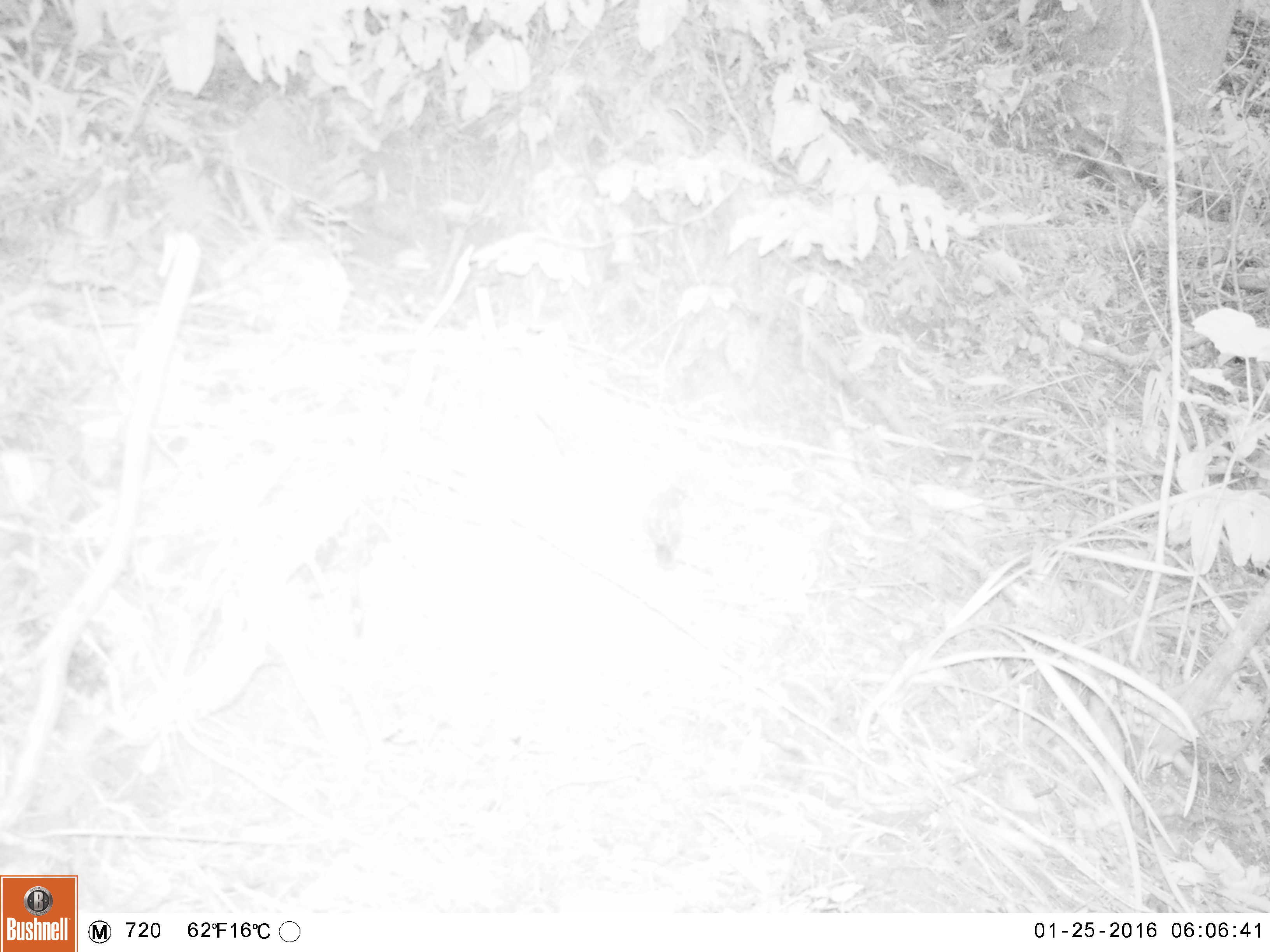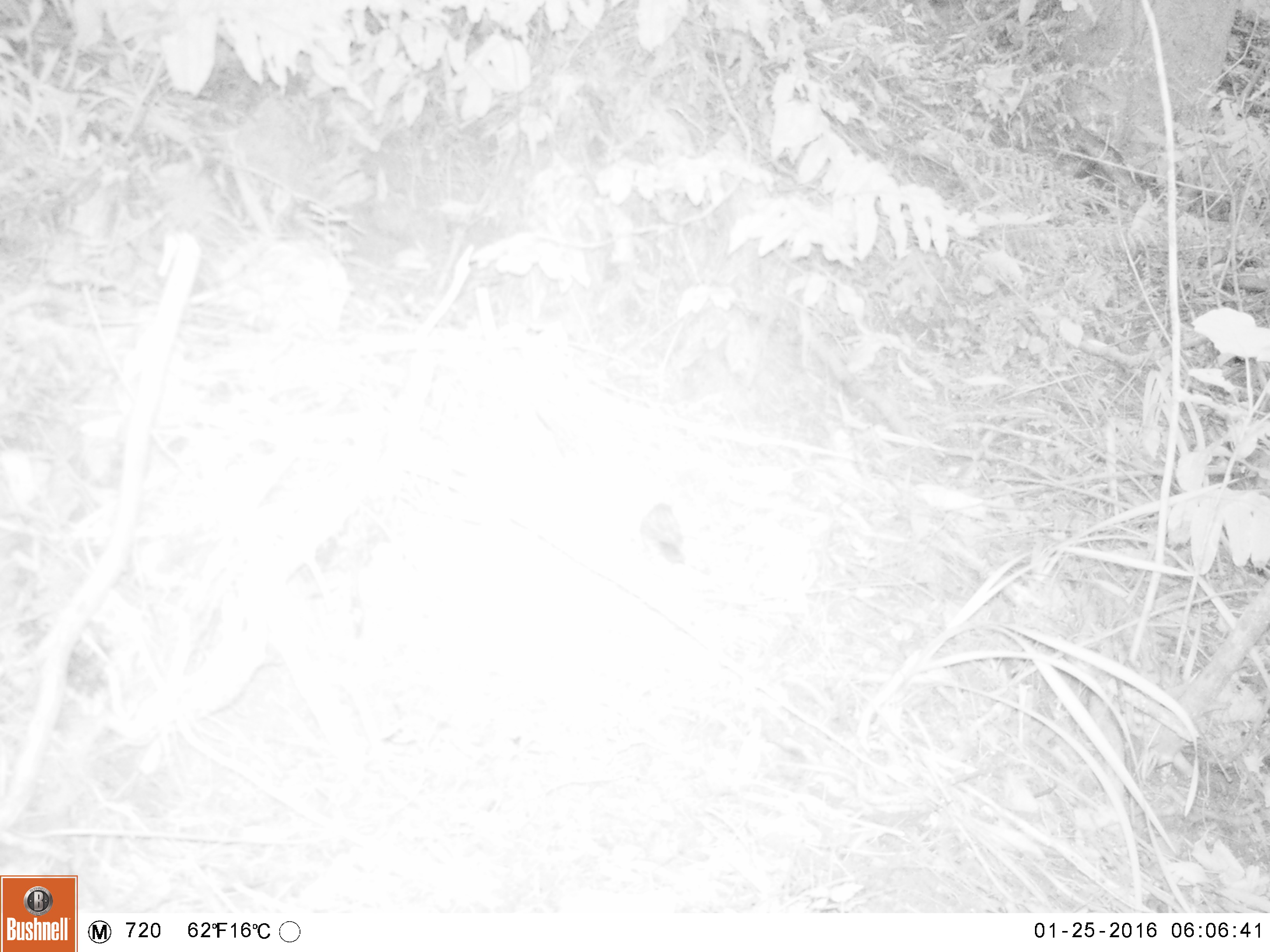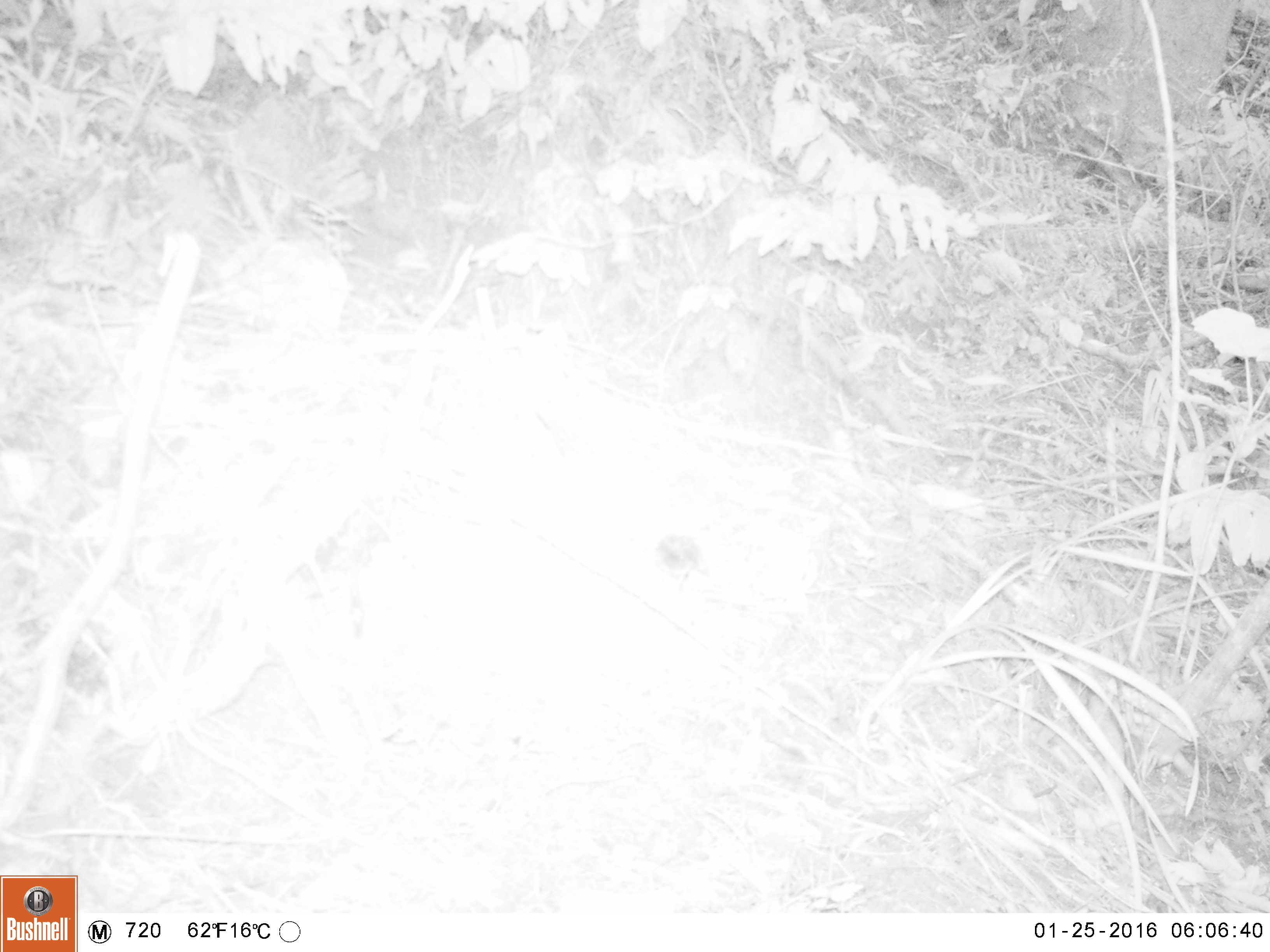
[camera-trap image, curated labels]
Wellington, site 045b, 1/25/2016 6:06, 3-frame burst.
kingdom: Animalia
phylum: Chordata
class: Aves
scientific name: Aves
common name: bird